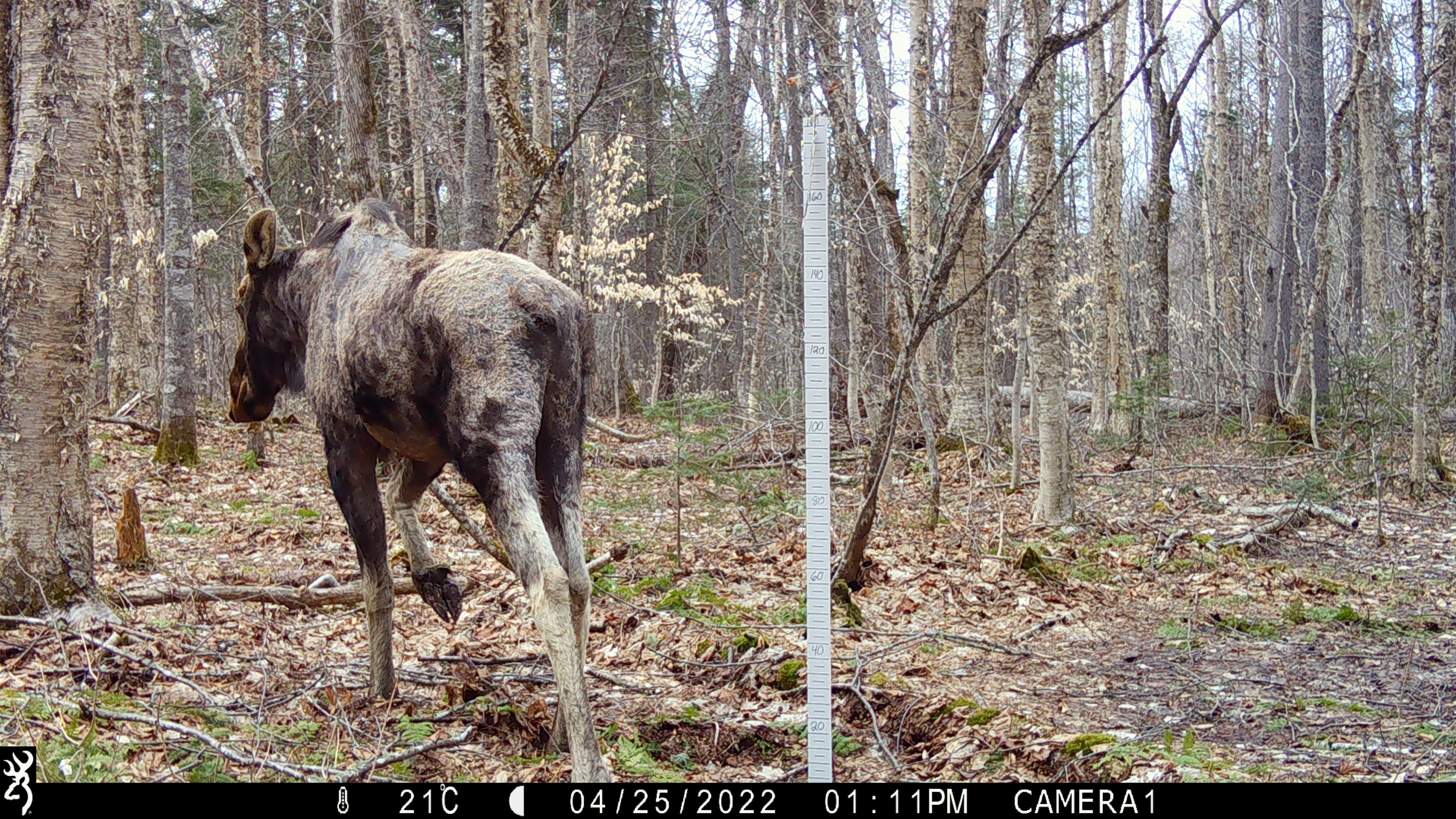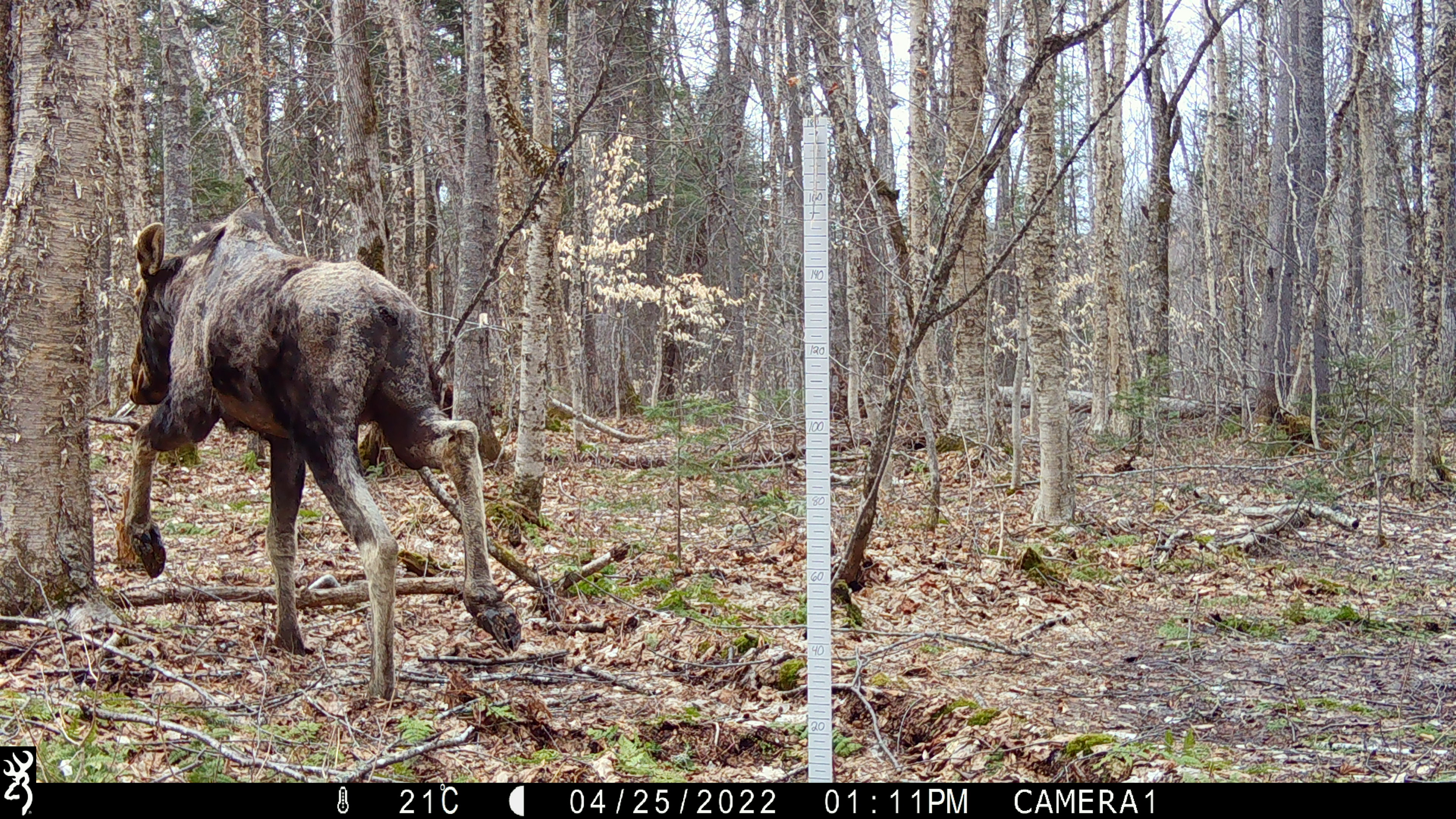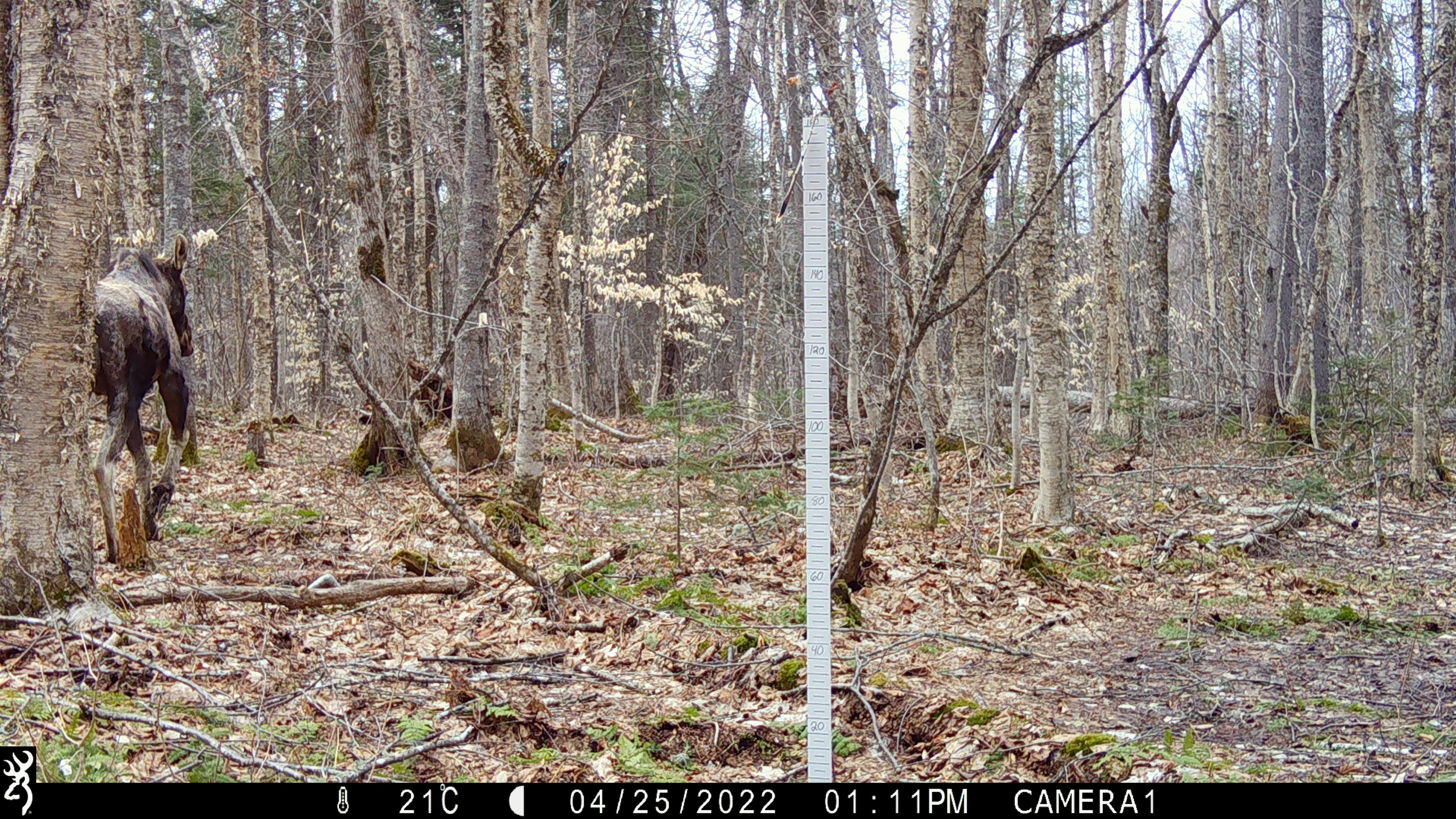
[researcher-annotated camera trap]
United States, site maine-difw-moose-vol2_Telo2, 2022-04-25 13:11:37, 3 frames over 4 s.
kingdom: Animalia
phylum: Chordata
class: Mammalia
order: Artiodactyla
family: Cervidae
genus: Alces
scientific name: Alces alces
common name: moose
Moose (Alces alces).